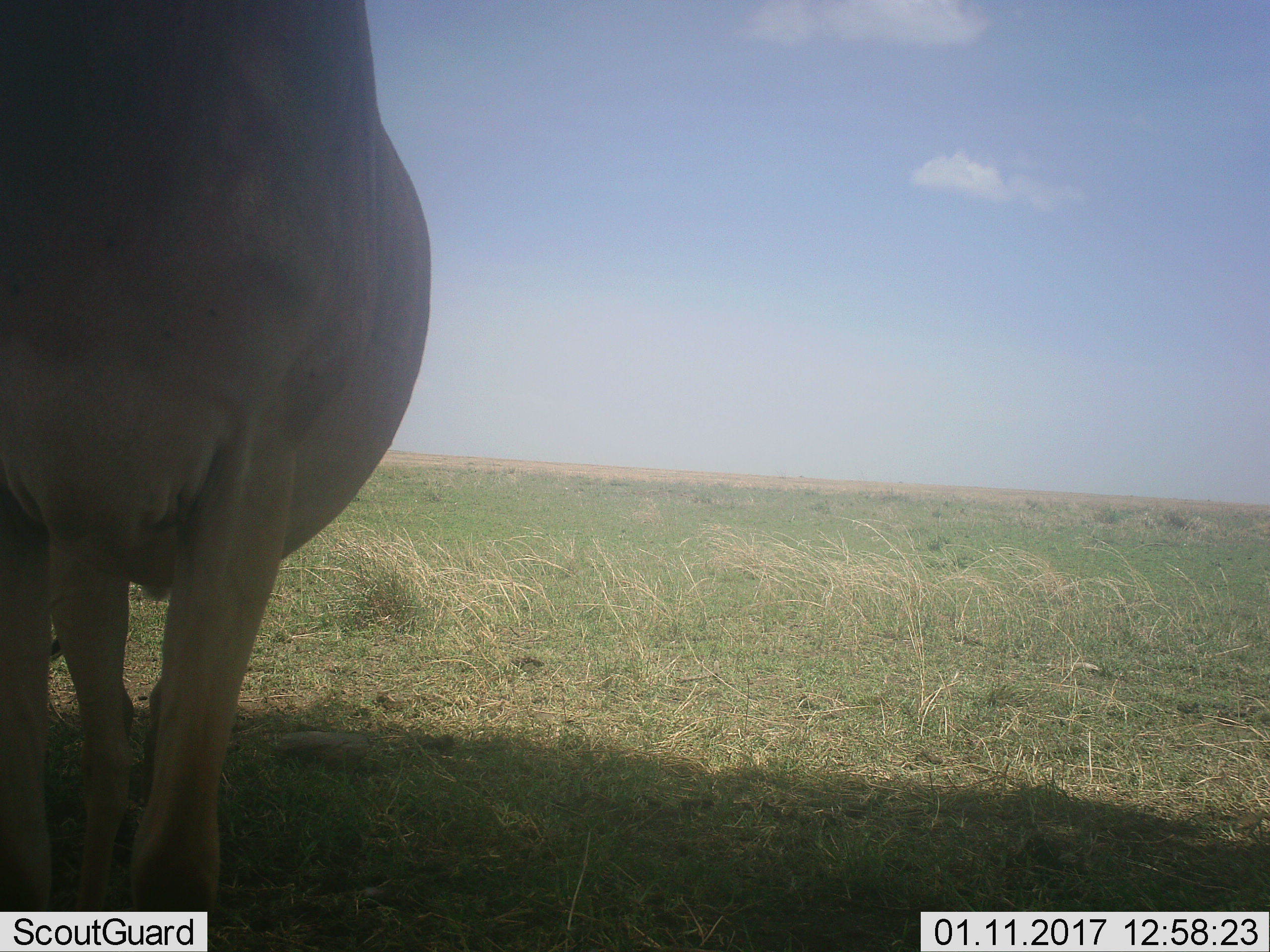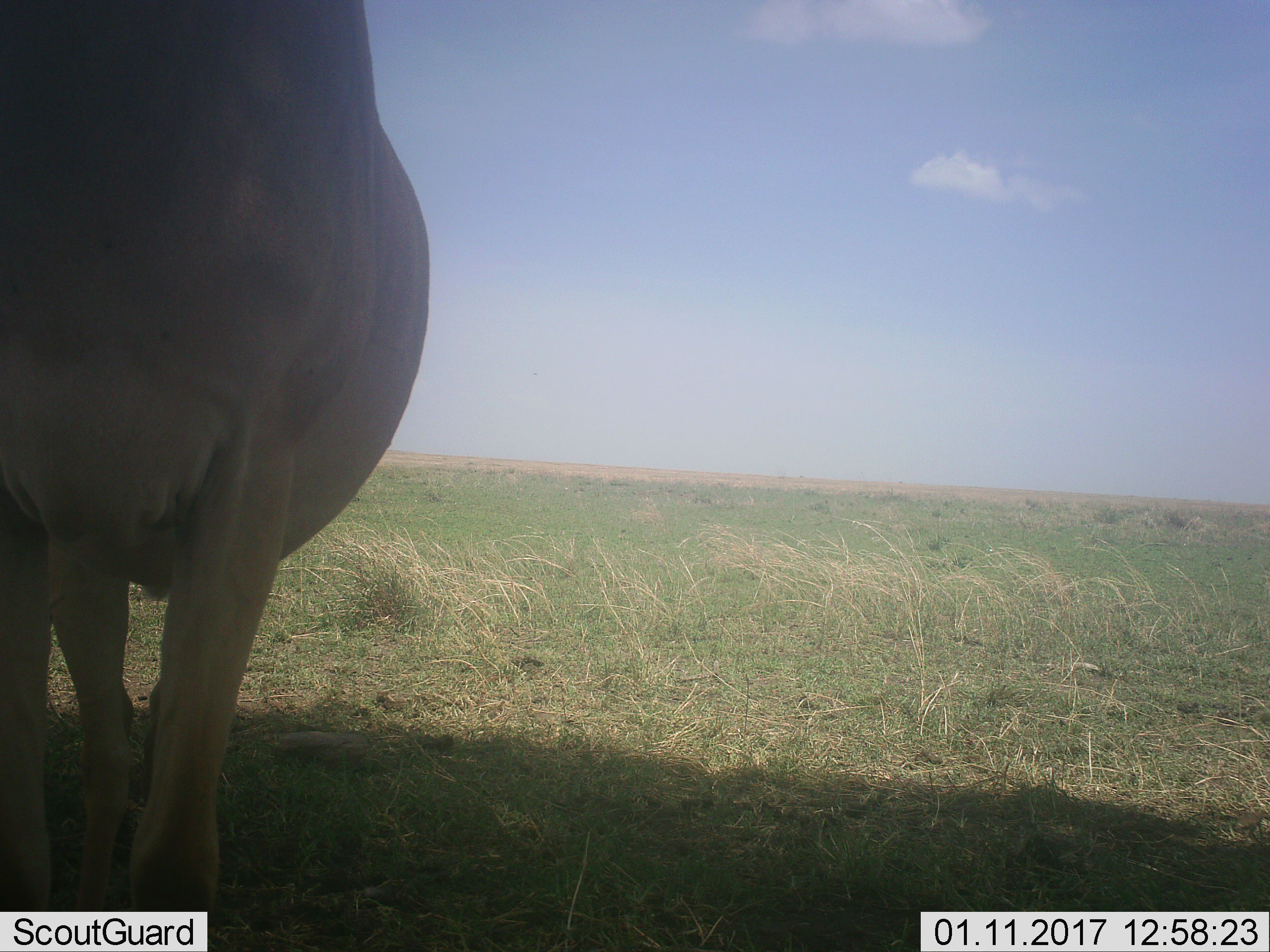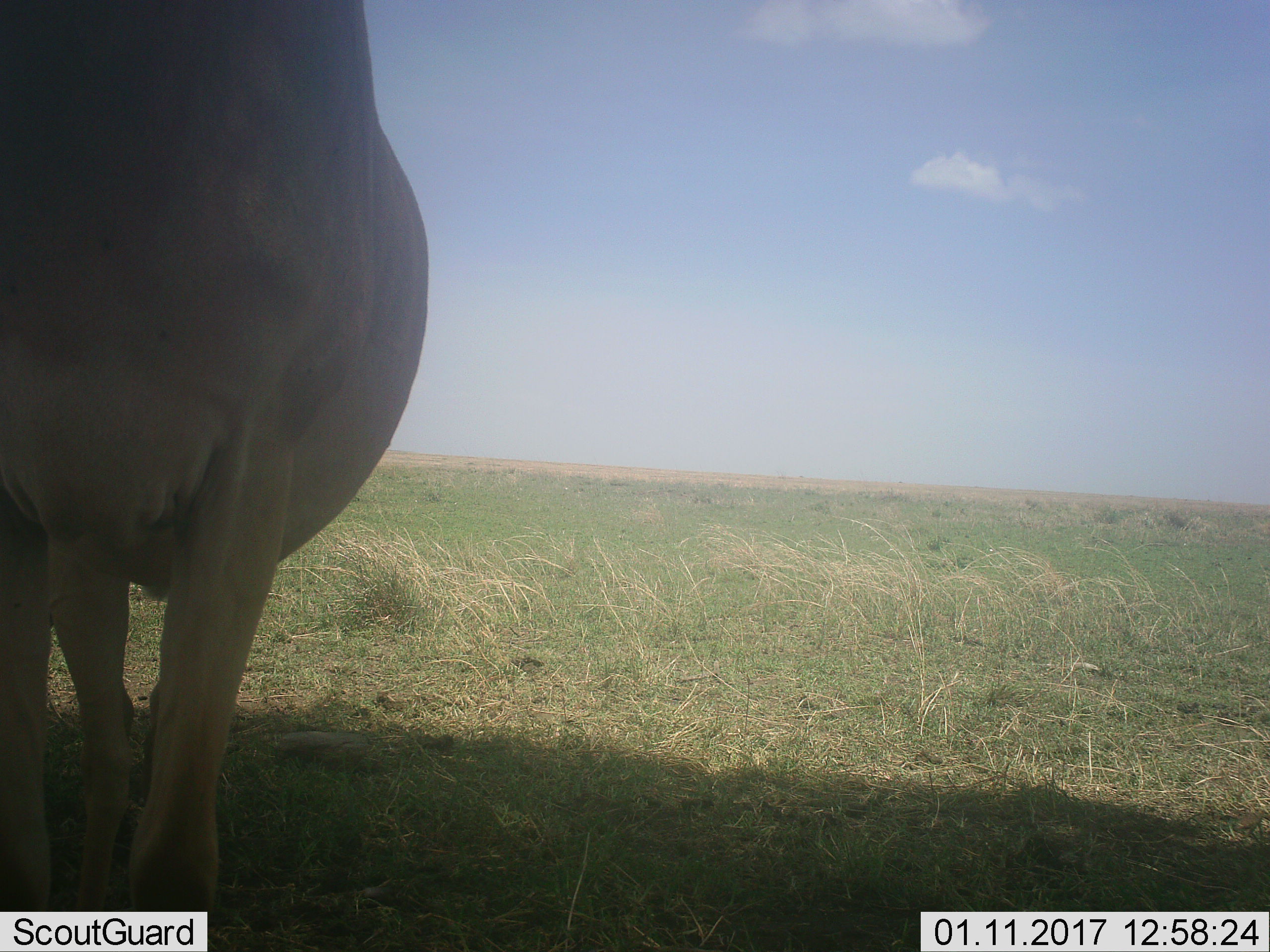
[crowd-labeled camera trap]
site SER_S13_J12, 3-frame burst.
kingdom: Animalia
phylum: Chordata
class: Mammalia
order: Artiodactyla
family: Bovidae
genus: Alcelaphus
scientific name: Alcelaphus buselaphus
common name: hartebeest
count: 1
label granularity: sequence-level